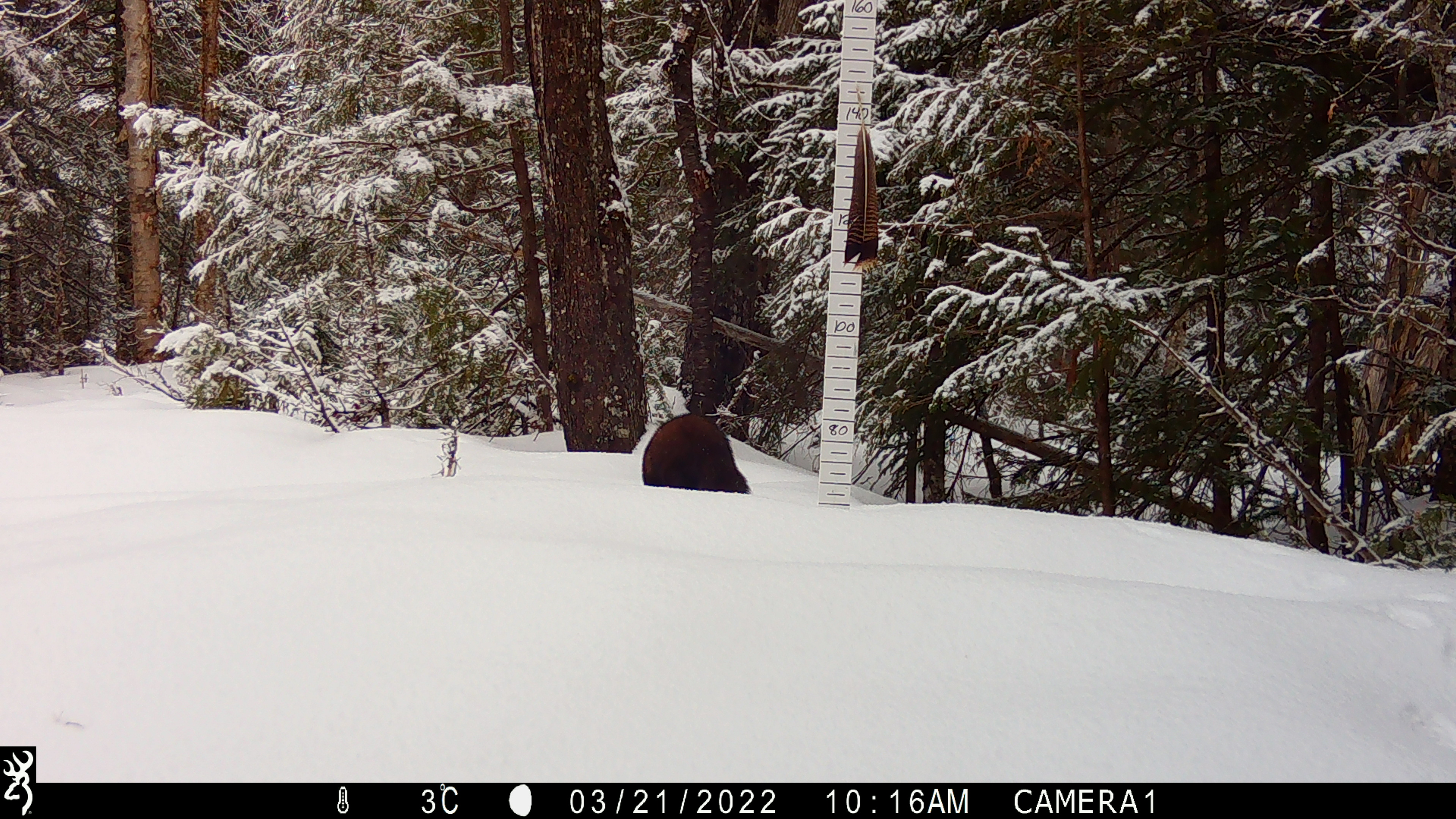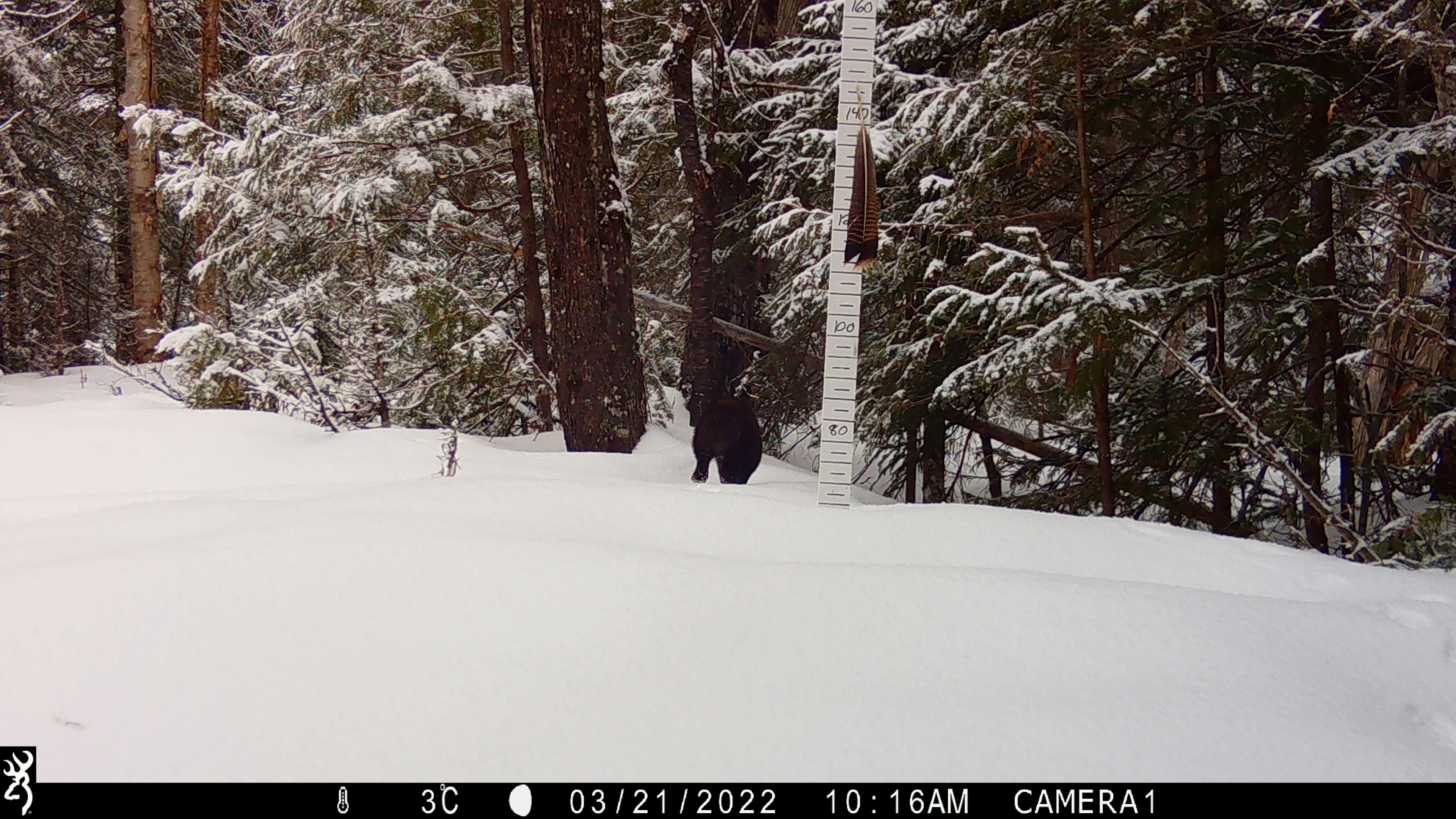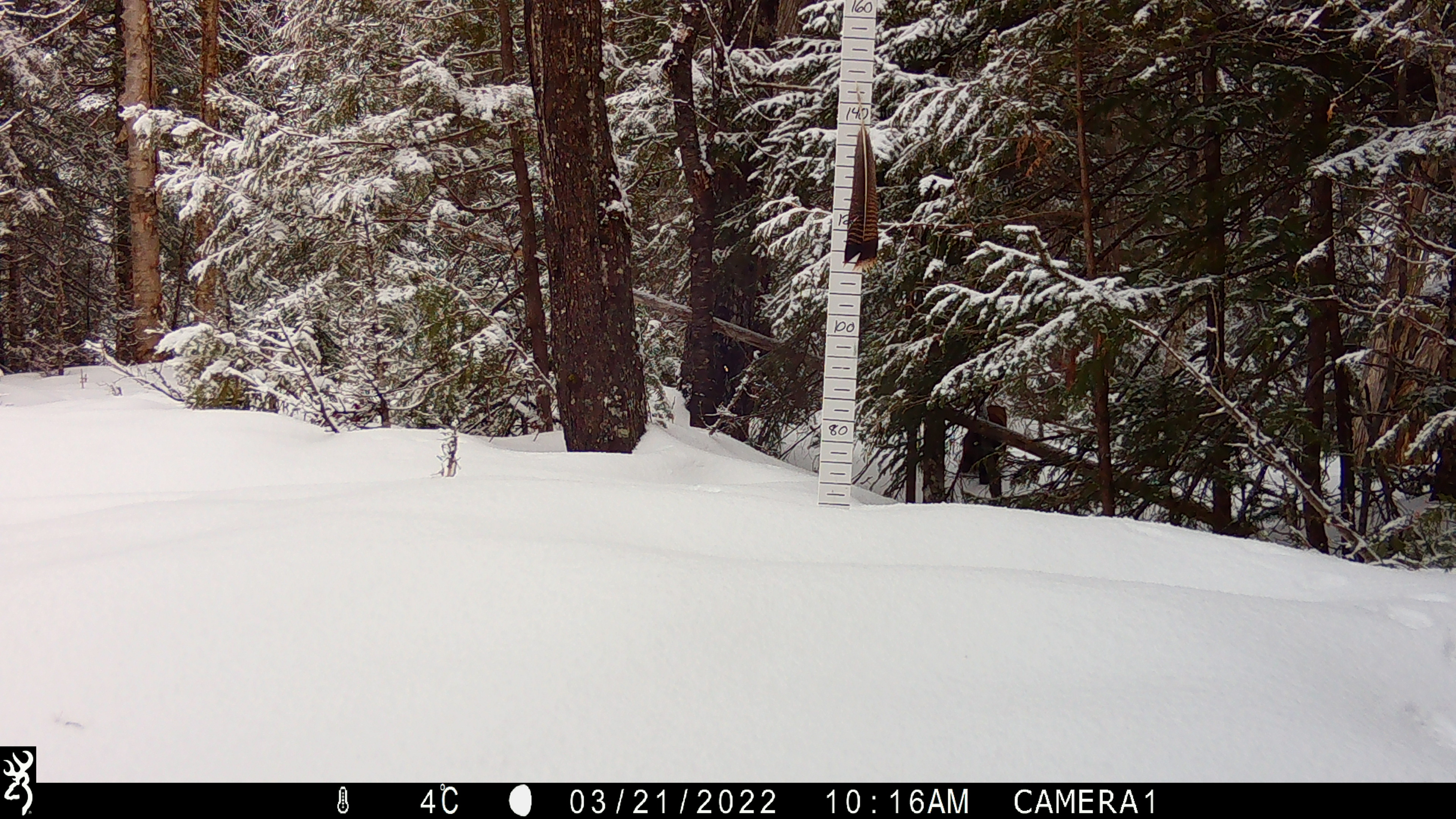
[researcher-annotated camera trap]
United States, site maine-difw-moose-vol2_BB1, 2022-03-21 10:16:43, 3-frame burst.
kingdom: Animalia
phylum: Chordata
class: Mammalia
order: Carnivora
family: Mustelidae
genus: Pekania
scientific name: Pekania pennanti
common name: fisher